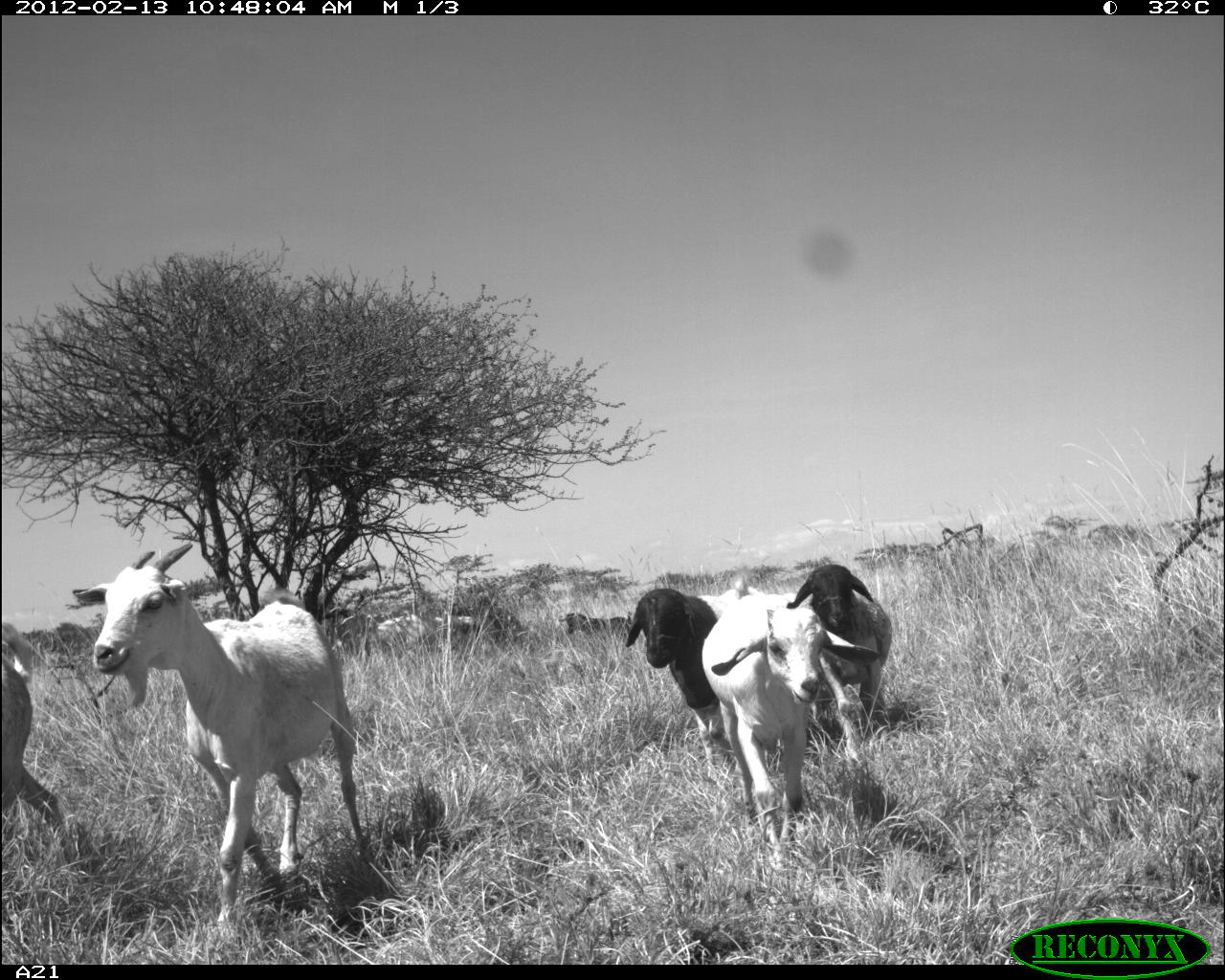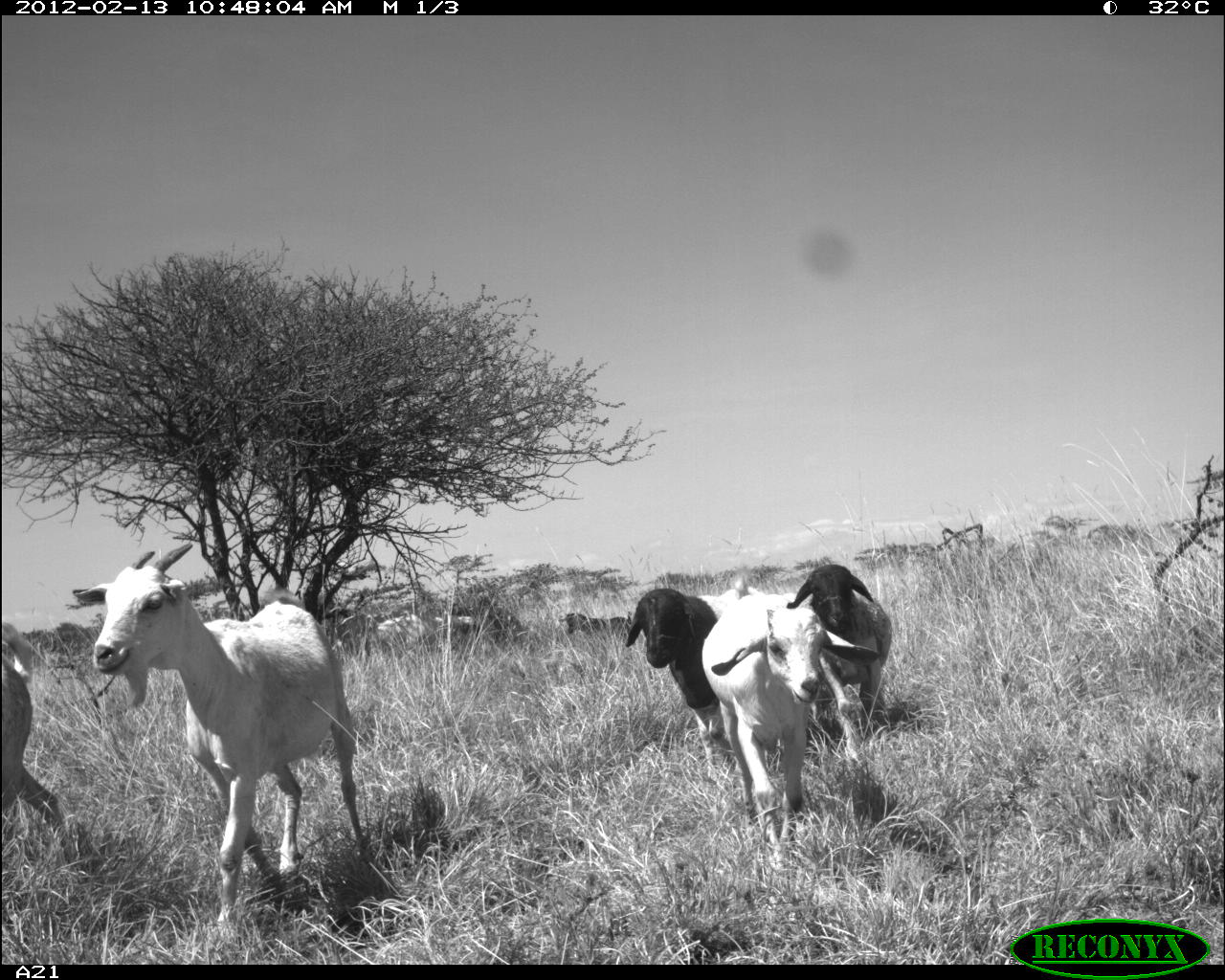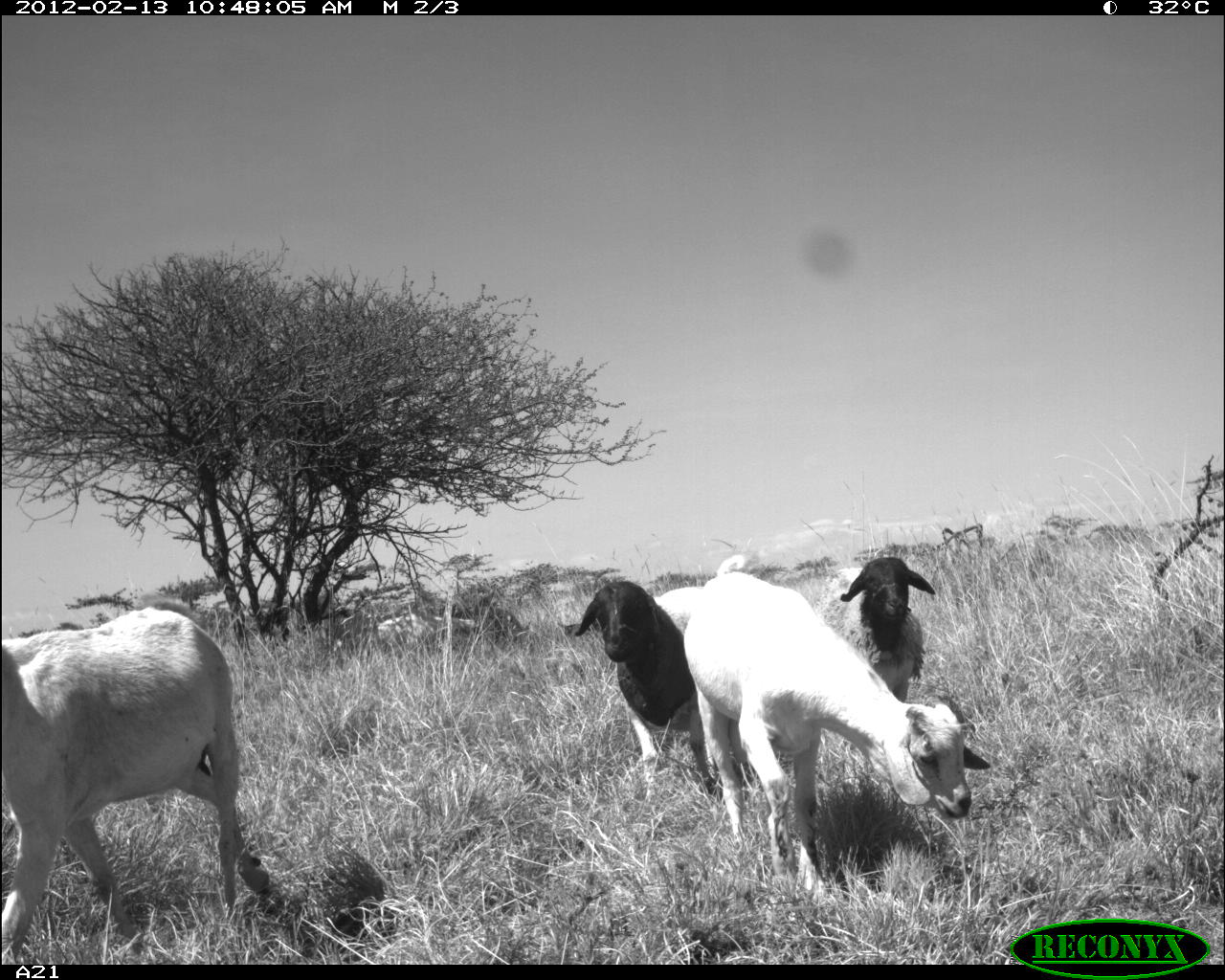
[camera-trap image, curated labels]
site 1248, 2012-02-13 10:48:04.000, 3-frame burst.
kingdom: Animalia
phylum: Chordata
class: Mammalia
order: Artiodactyla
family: Bovidae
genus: Capra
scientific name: Capra aegagrus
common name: wild goat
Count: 3.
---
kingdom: Animalia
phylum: Chordata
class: Mammalia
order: Artiodactyla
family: Bovidae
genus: Ovis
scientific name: Ovis aries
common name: domestic sheep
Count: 2.